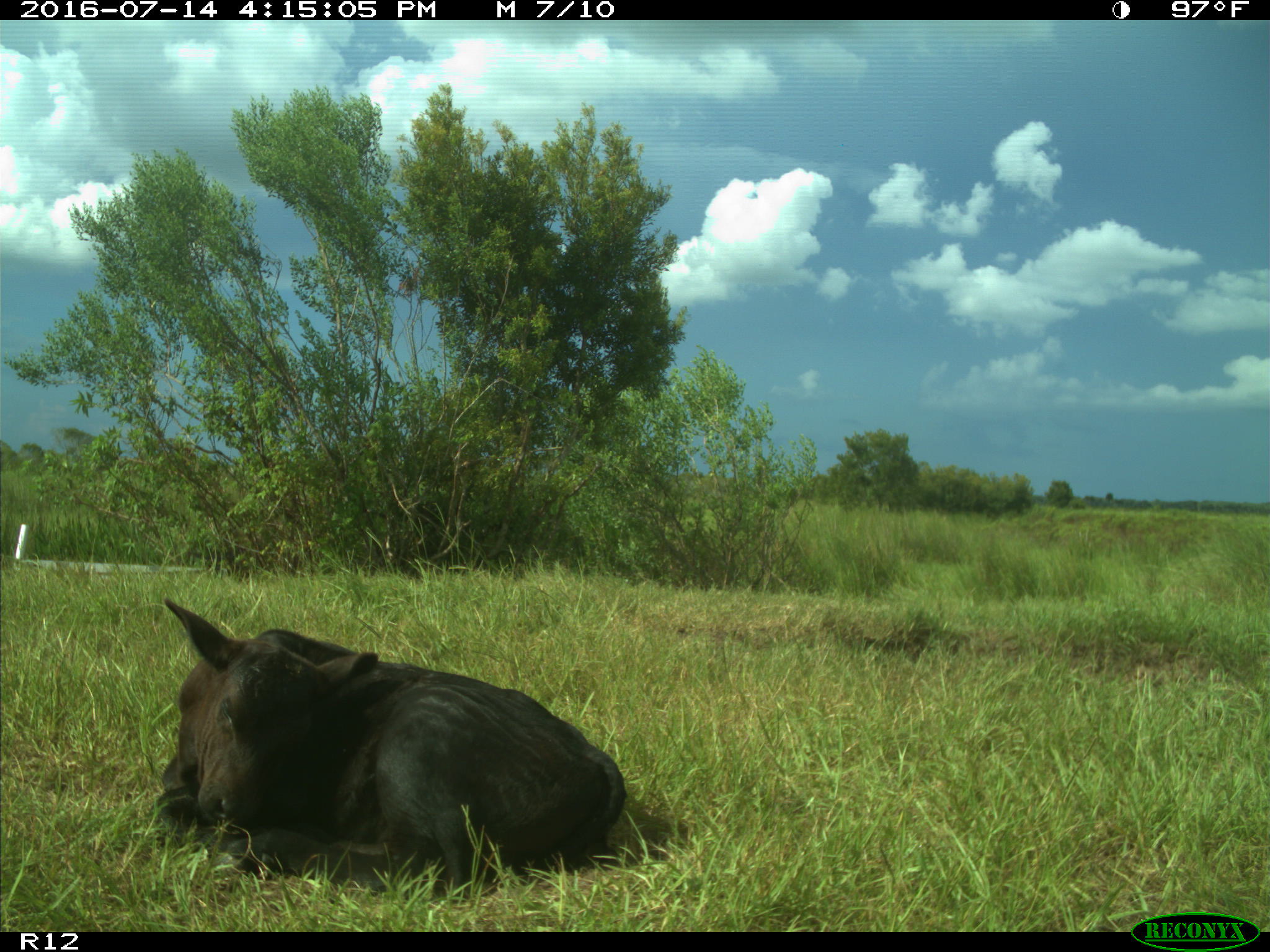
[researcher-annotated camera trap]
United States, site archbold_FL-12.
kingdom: Animalia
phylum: Chordata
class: Mammalia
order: Artiodactyla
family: Bovidae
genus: Bos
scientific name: Bos taurus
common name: domestic cow